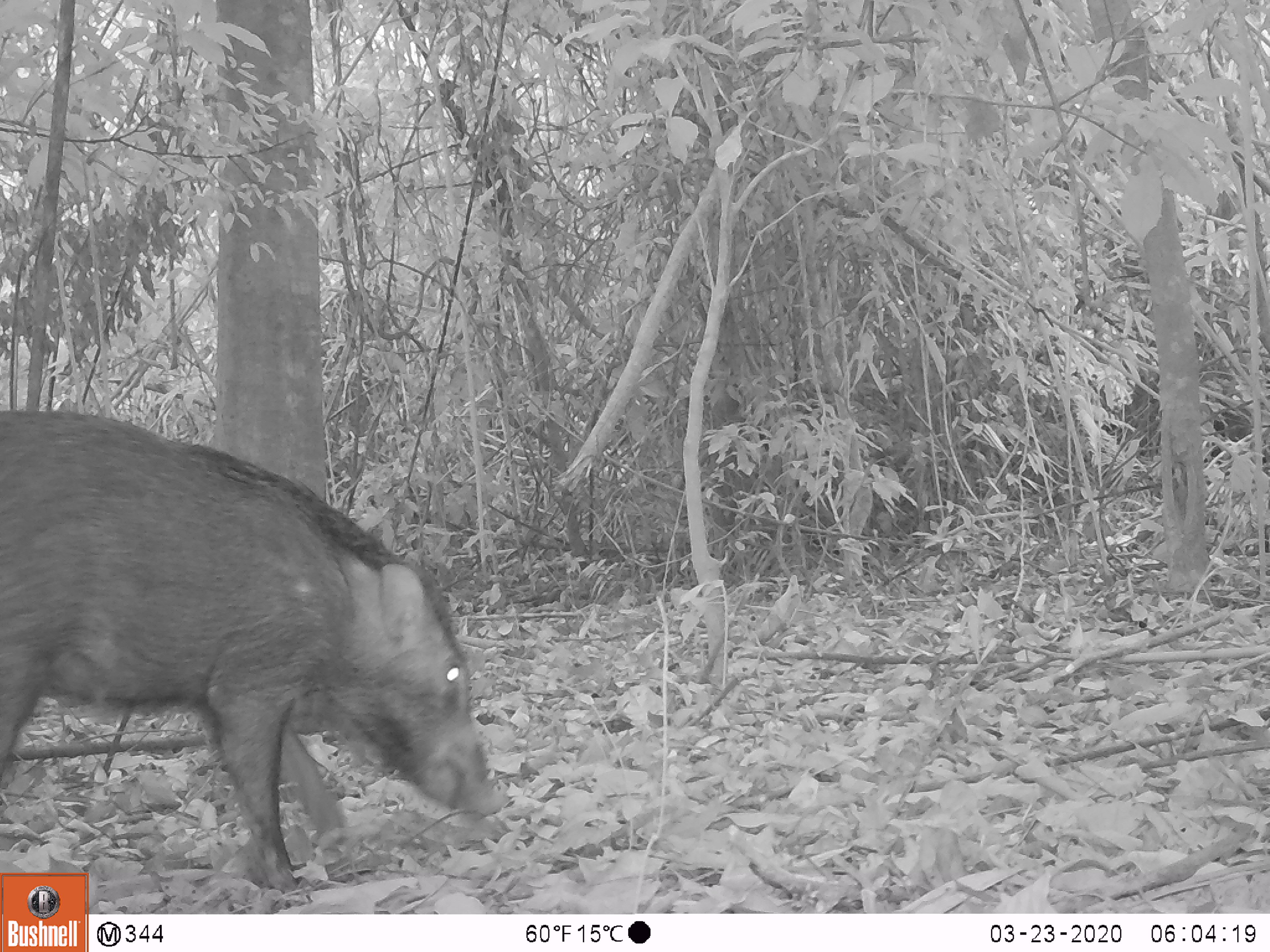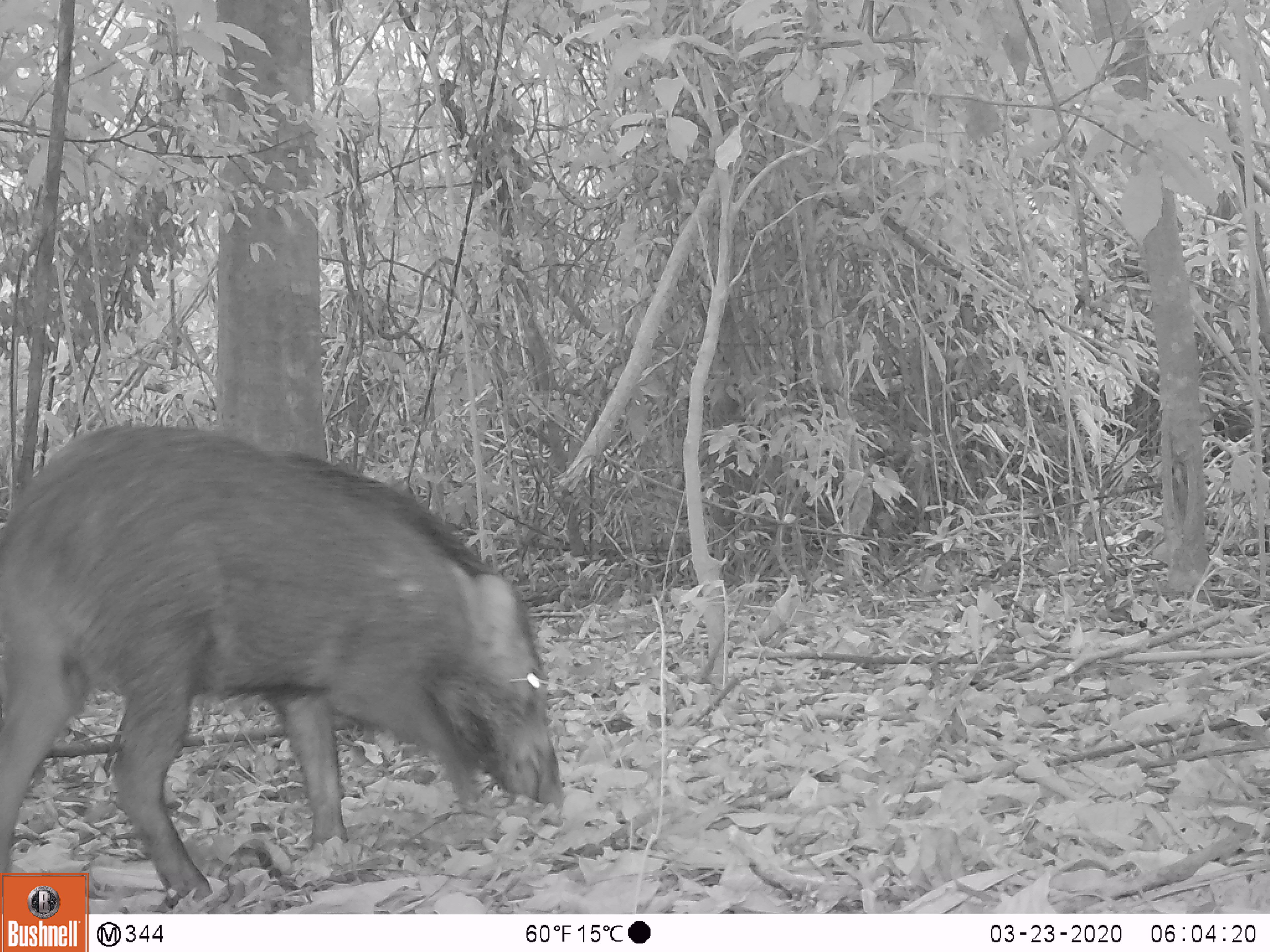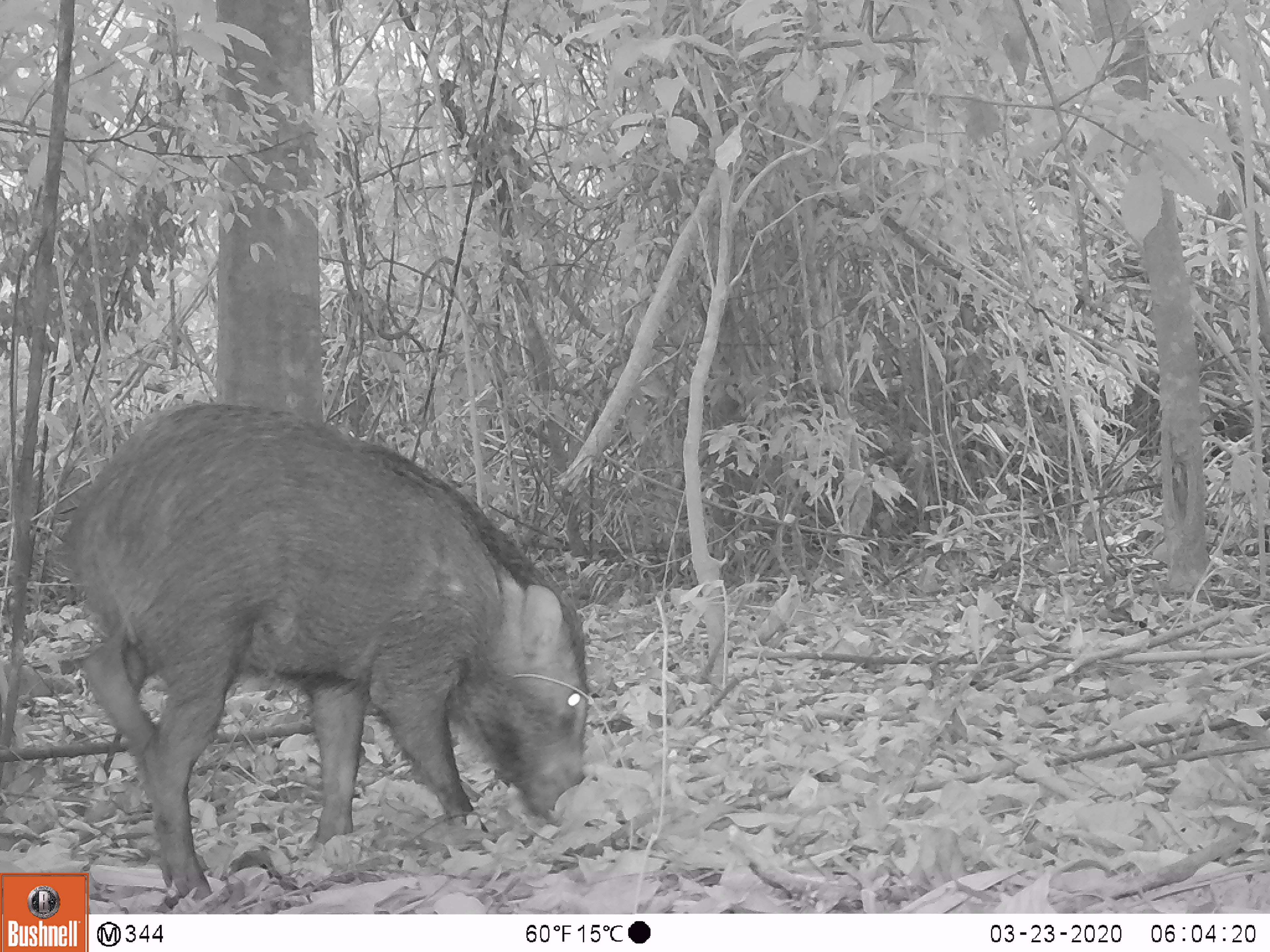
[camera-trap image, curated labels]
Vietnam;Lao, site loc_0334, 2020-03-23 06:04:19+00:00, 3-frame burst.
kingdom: Animalia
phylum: Chordata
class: Mammalia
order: Artiodactyla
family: Suidae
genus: Sus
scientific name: Sus scrofa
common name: eurasian wild pig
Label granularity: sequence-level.